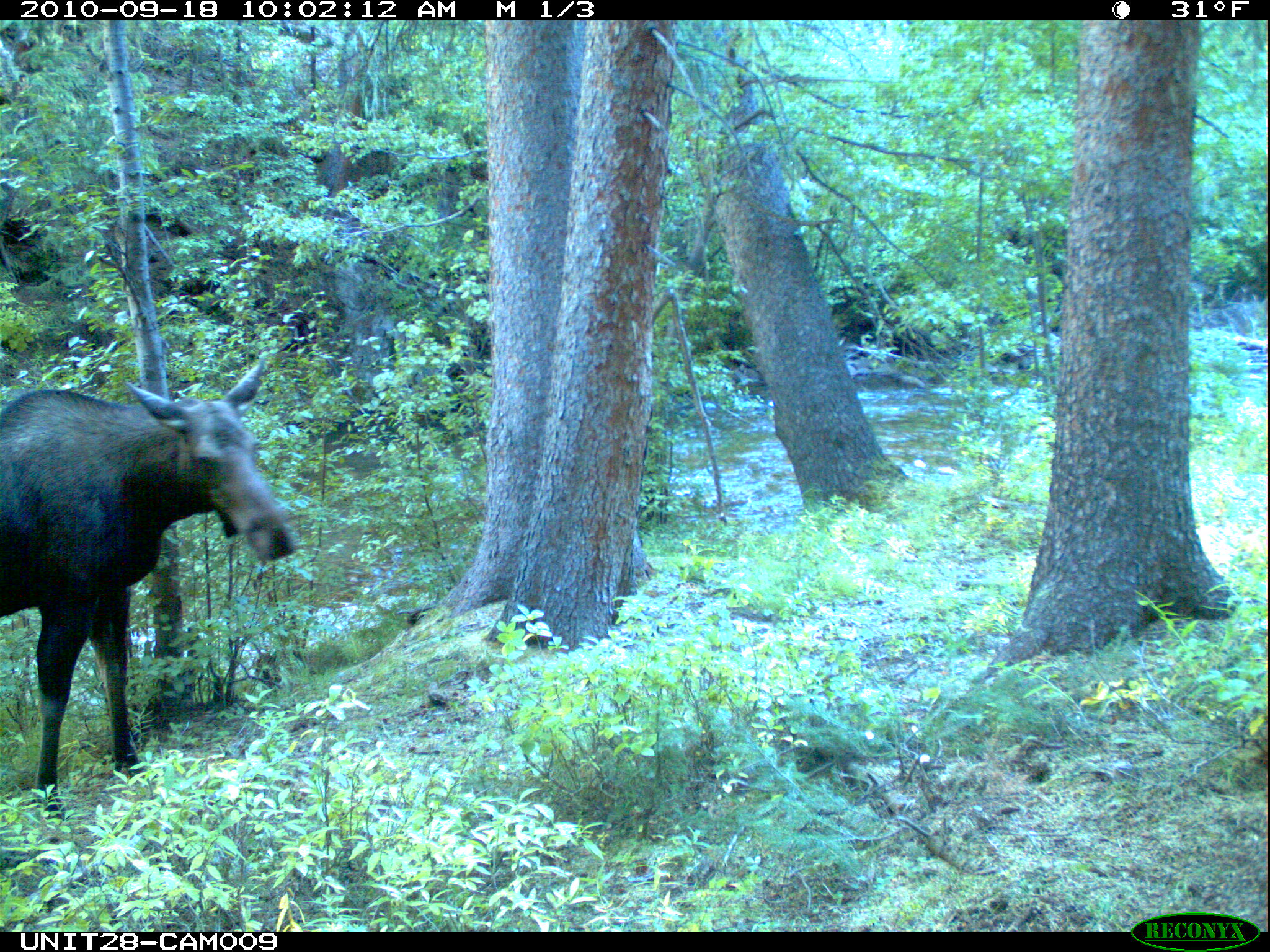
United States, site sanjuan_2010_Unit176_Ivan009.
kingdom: Animalia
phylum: Chordata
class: Mammalia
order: Artiodactyla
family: Cervidae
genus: Alces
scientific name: Alces alces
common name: moose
Alces alces (moose).